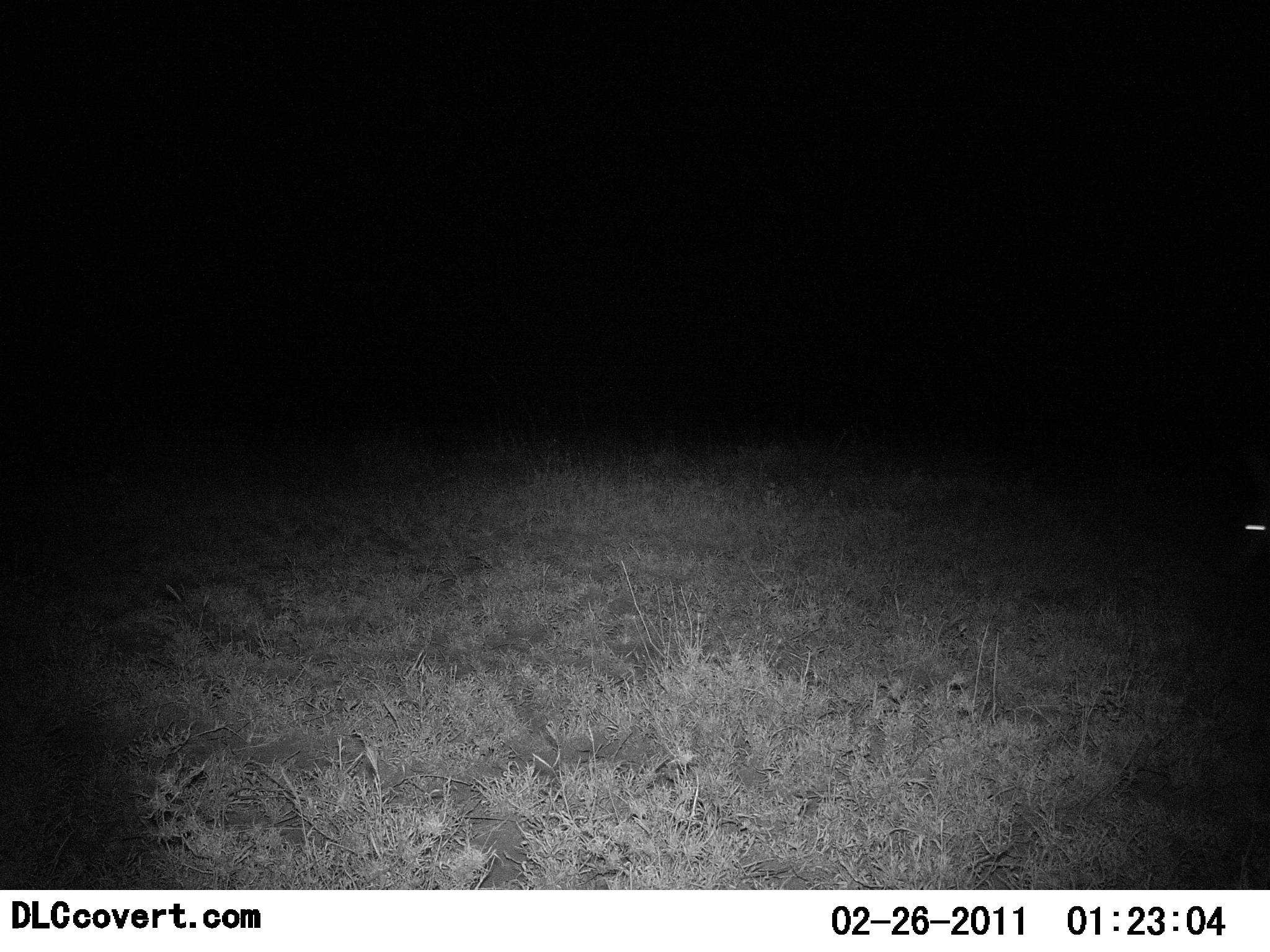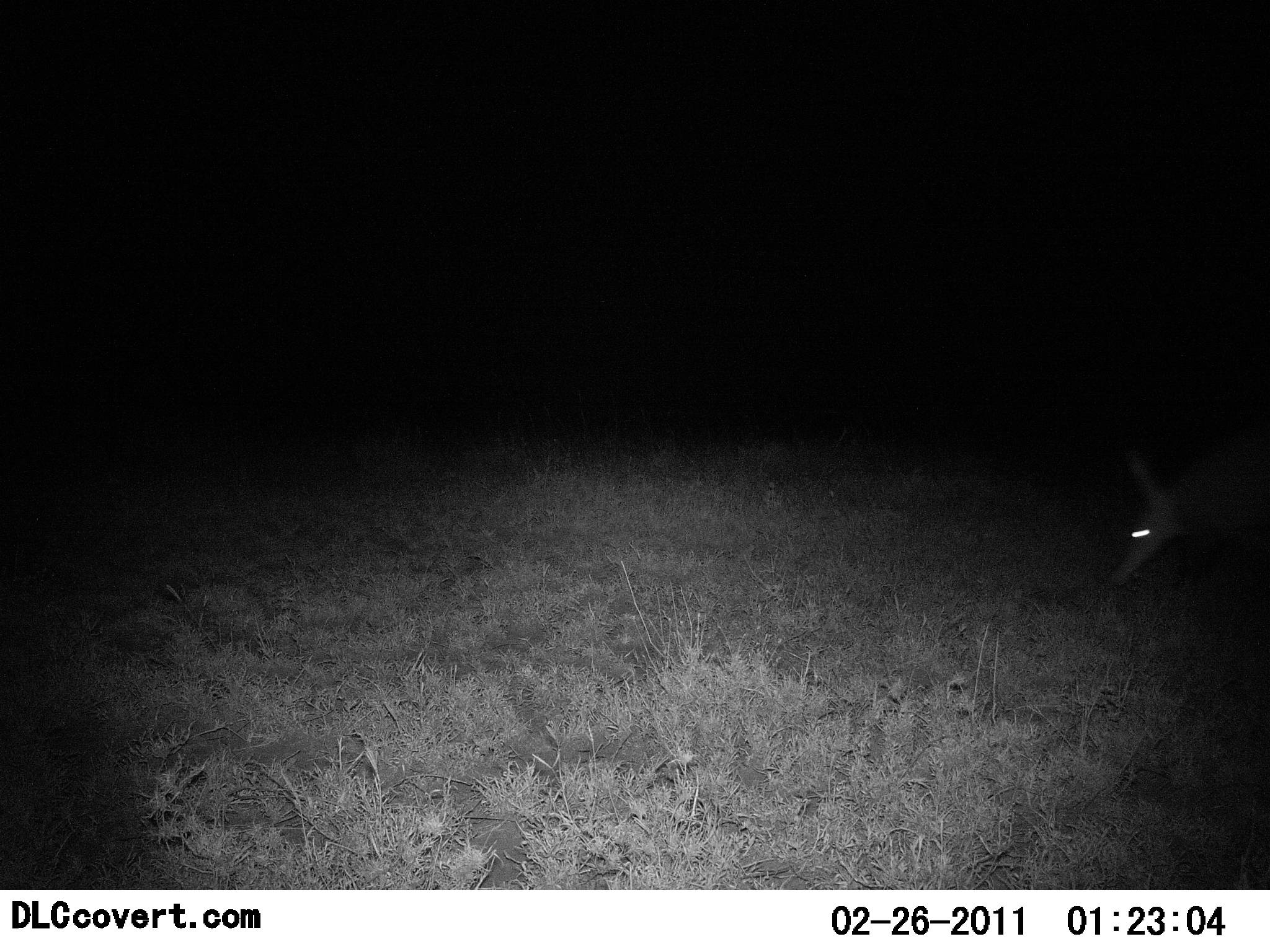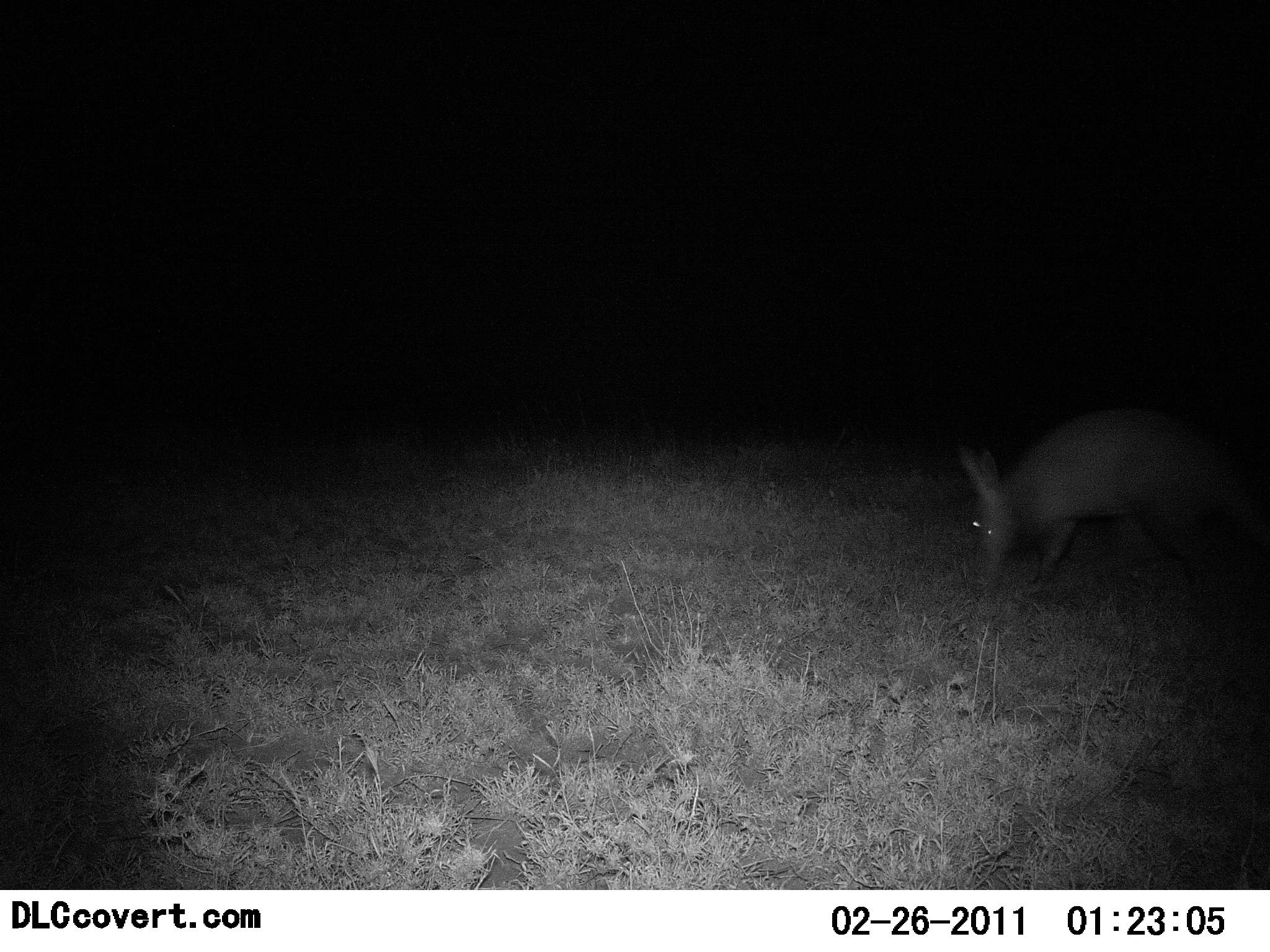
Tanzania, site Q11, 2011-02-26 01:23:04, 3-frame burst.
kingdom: Animalia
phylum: Chordata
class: Mammalia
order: Tubulidentata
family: Orycteropodidae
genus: Orycteropus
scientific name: Orycteropus afer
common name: aardvark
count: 1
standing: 7%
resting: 0%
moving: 100%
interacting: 0%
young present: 0%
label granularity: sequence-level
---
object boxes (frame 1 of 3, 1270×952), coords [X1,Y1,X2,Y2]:
animal: [1220,451,1270,590]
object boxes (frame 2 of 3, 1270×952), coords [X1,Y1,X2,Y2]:
animal: [1110,432,1270,594]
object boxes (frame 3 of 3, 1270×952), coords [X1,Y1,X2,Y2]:
animal: [956,408,1268,605]